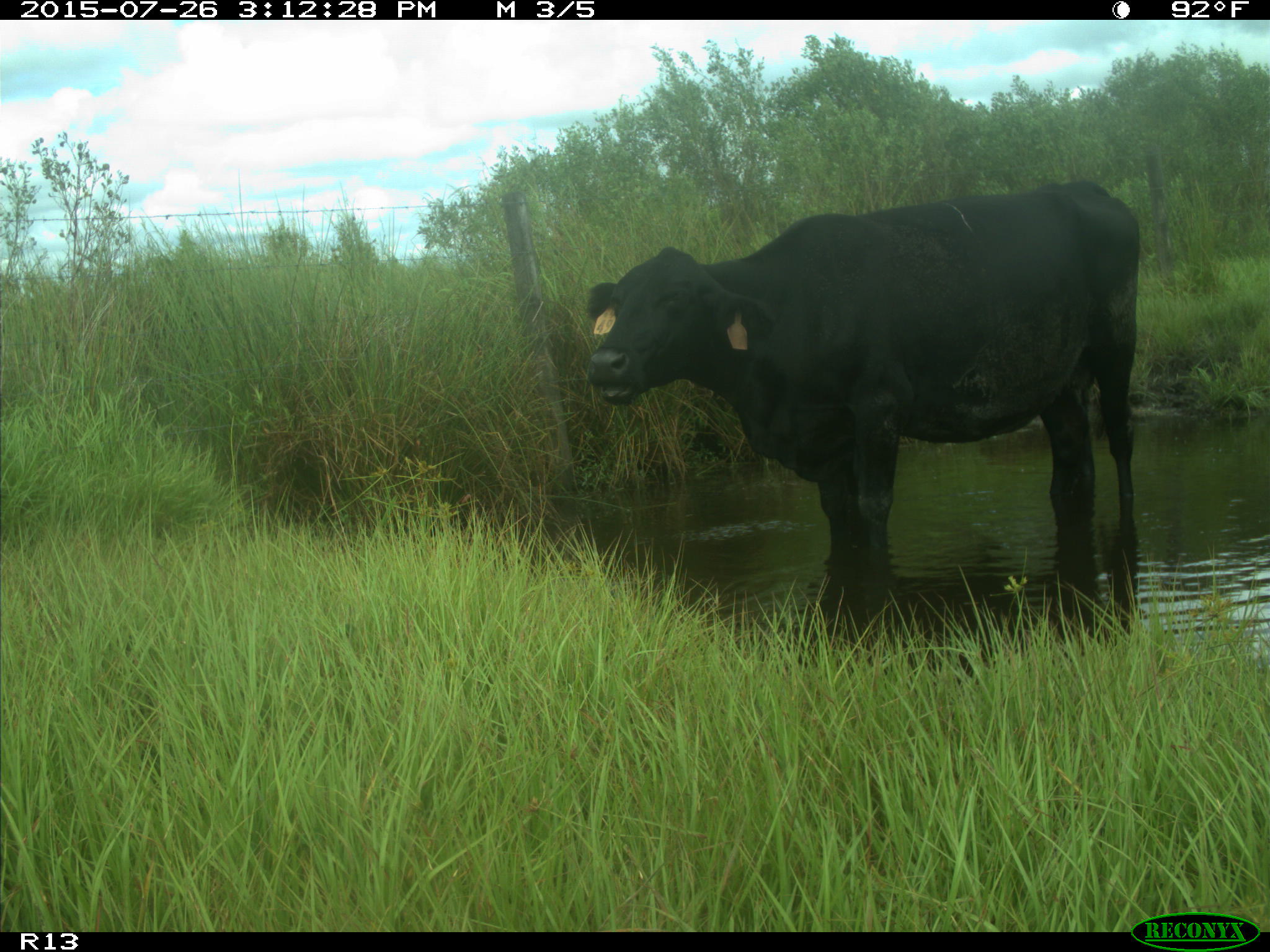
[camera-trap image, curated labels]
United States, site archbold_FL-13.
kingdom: Animalia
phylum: Chordata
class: Mammalia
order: Artiodactyla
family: Bovidae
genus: Bos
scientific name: Bos taurus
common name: domestic cow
Bos taurus (domestic cow).